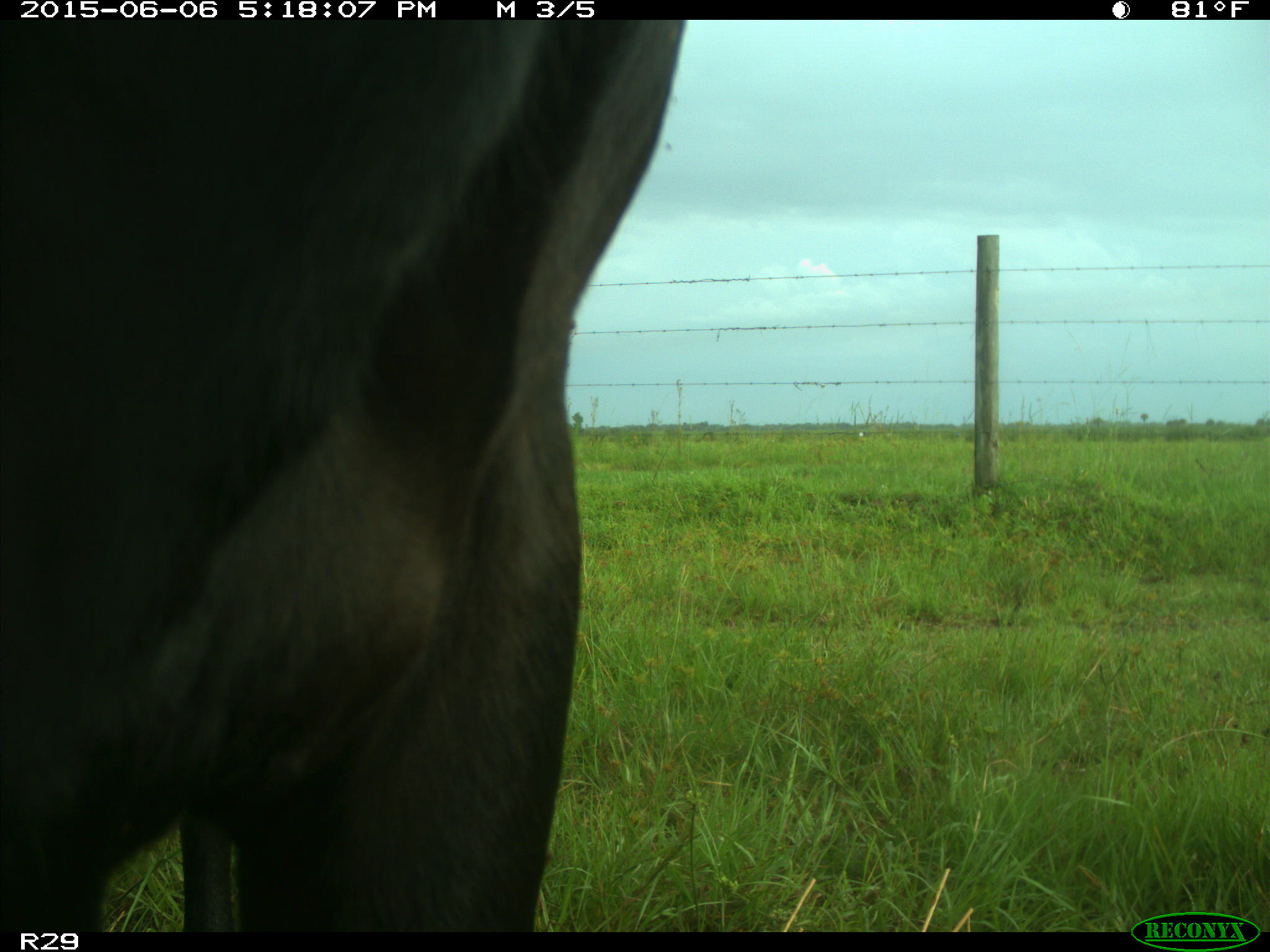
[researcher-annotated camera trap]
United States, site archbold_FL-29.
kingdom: Animalia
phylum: Chordata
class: Mammalia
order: Artiodactyla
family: Bovidae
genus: Bos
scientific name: Bos taurus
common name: domestic cow